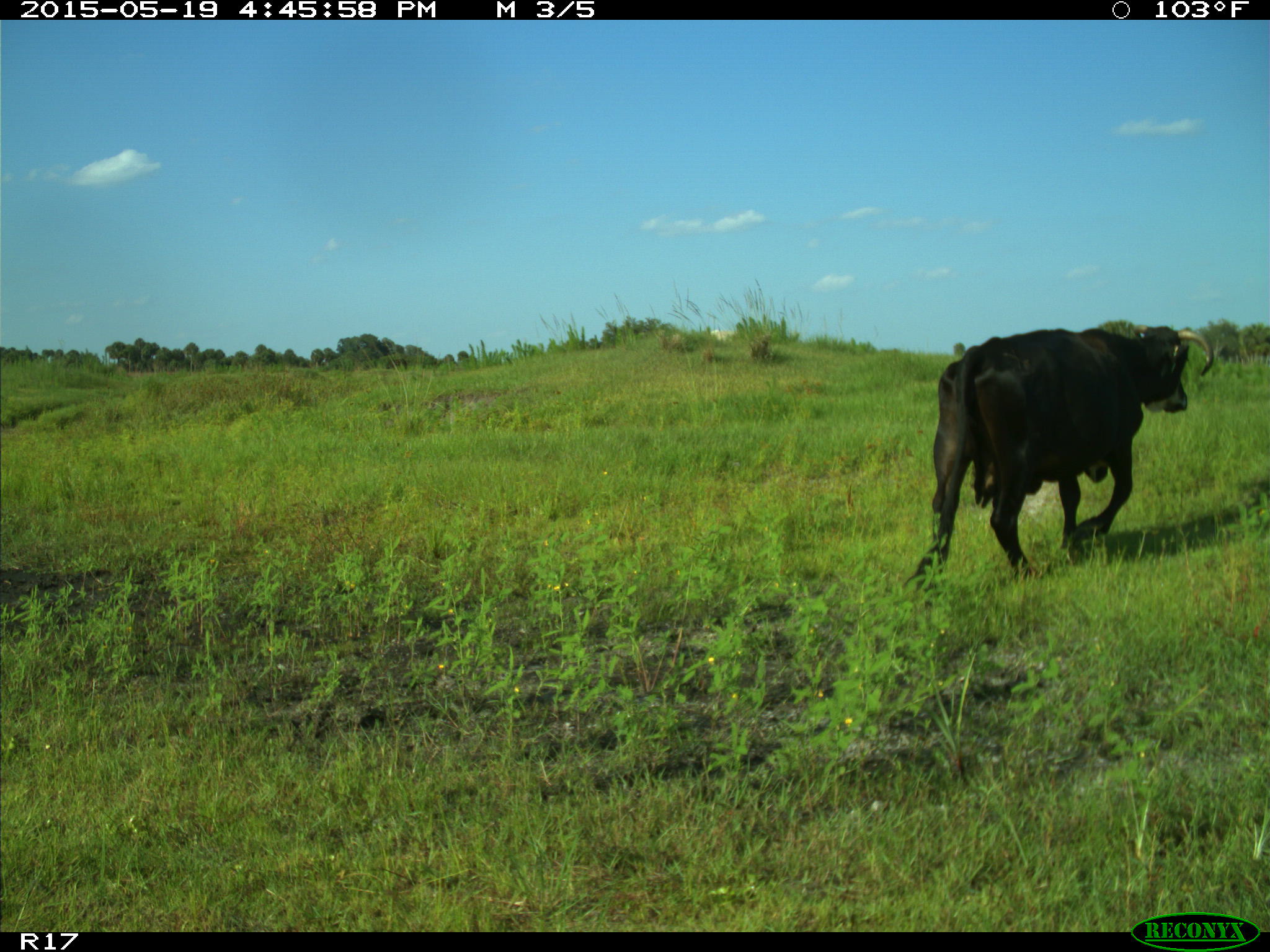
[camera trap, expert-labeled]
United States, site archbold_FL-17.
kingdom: Animalia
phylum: Chordata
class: Mammalia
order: Artiodactyla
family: Bovidae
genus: Bos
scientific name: Bos taurus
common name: domestic cow